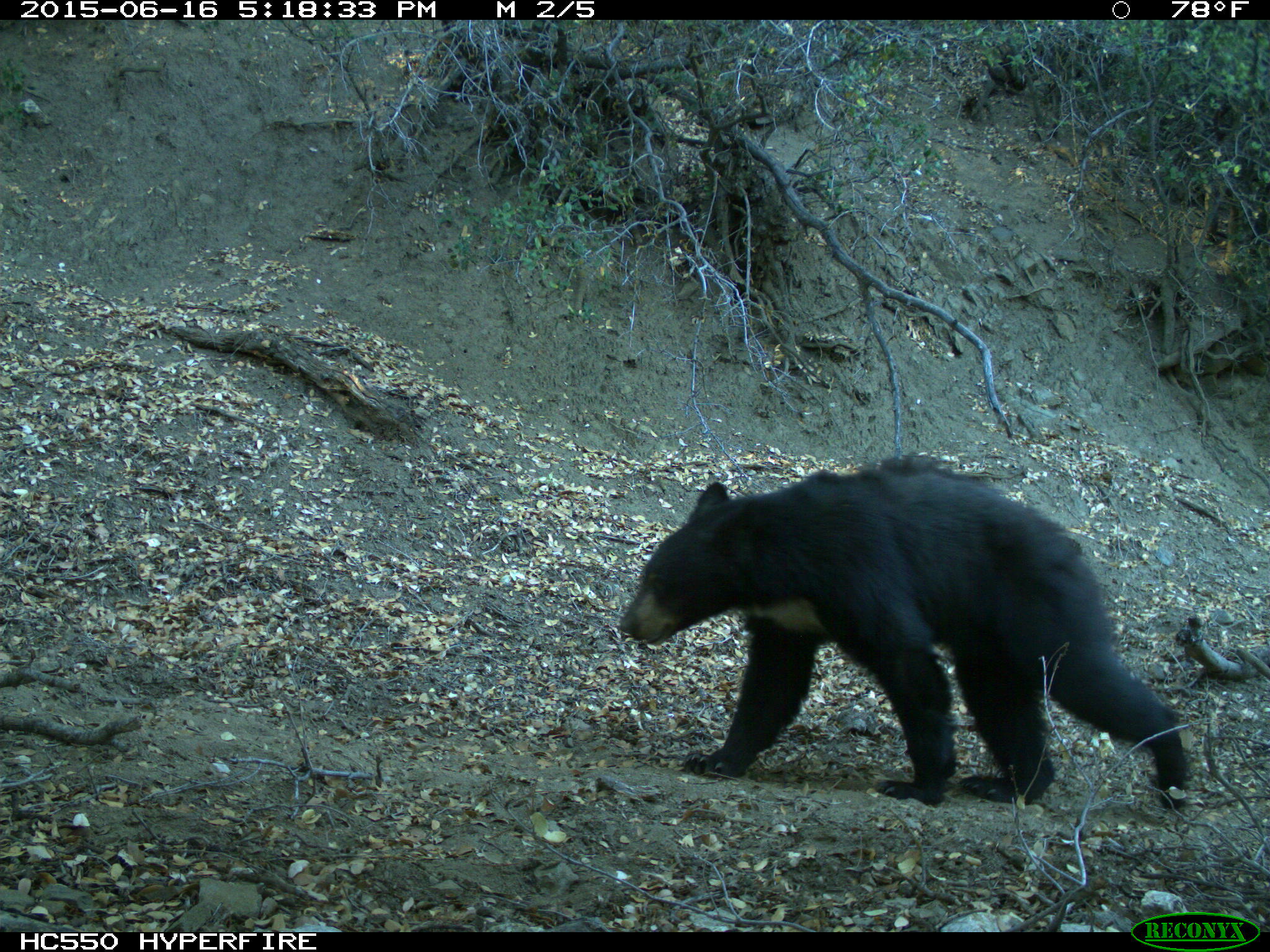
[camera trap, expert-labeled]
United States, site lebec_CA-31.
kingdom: Animalia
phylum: Chordata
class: Mammalia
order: Carnivora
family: Ursidae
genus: Ursus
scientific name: Ursus americanus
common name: american black bear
Ursus americanus (american black bear).